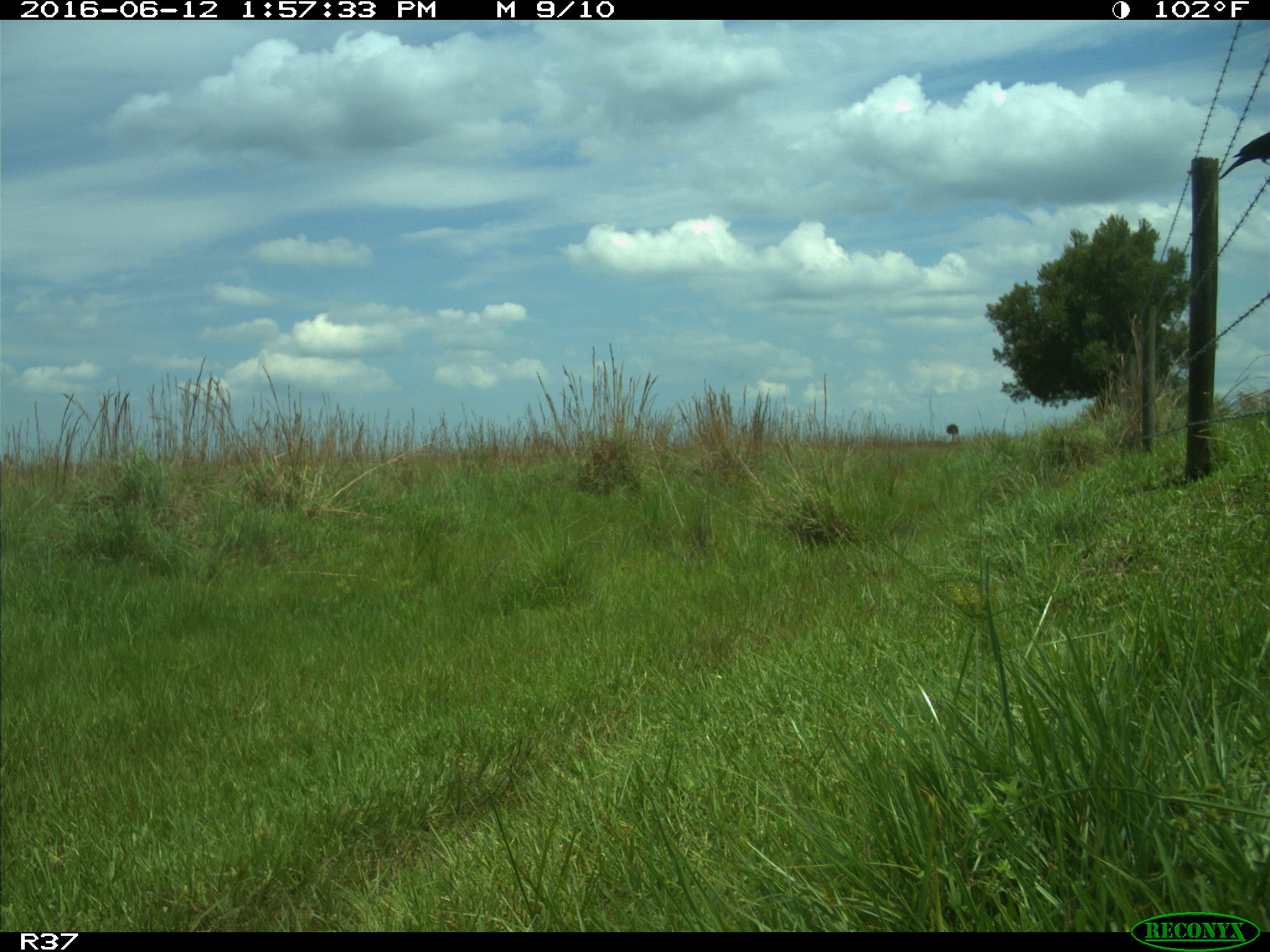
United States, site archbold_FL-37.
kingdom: Animalia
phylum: Chordata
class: Aves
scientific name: Aves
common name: birds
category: unidentified bird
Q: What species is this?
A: Unidentified bird (birds) (Aves).